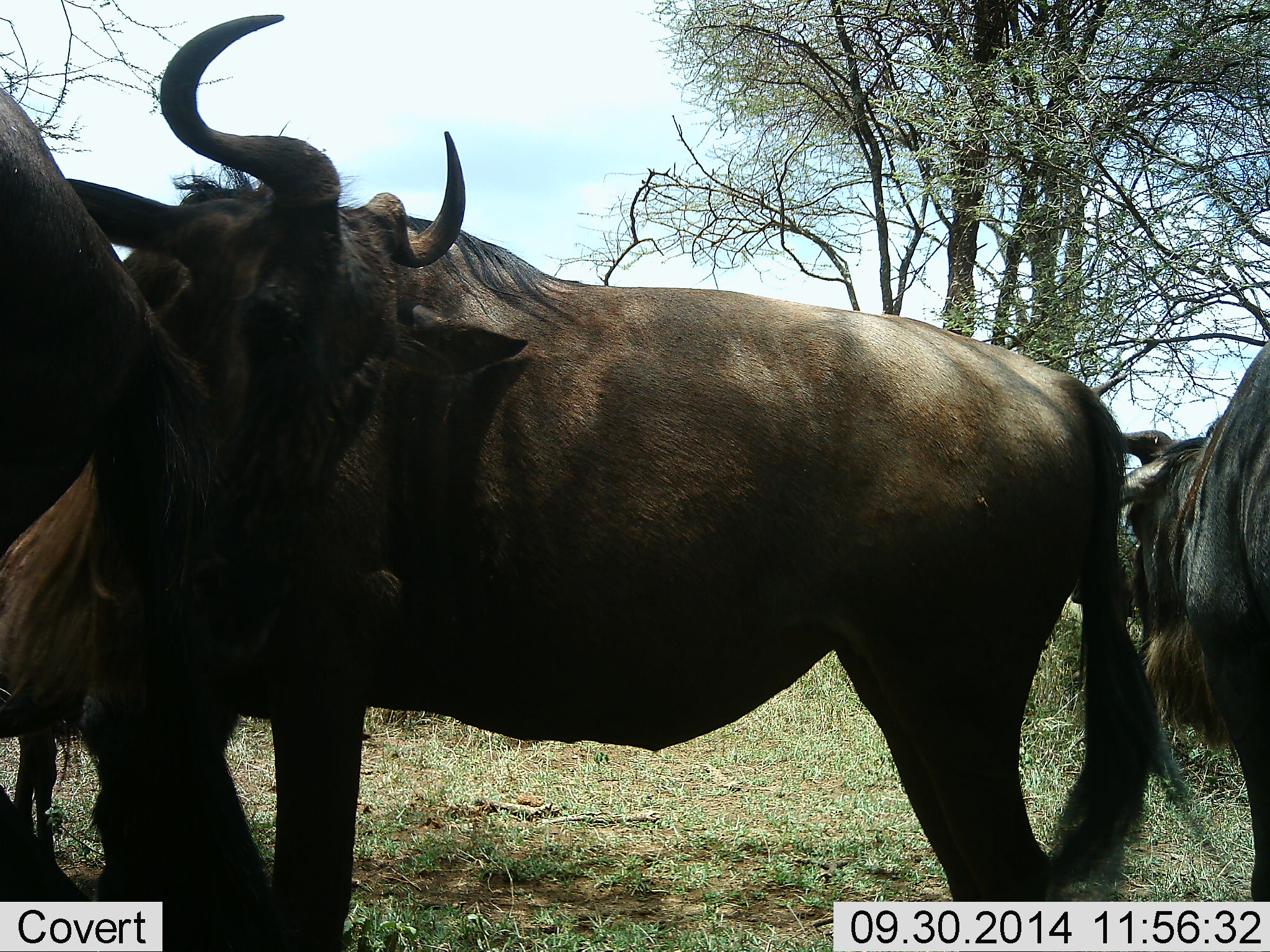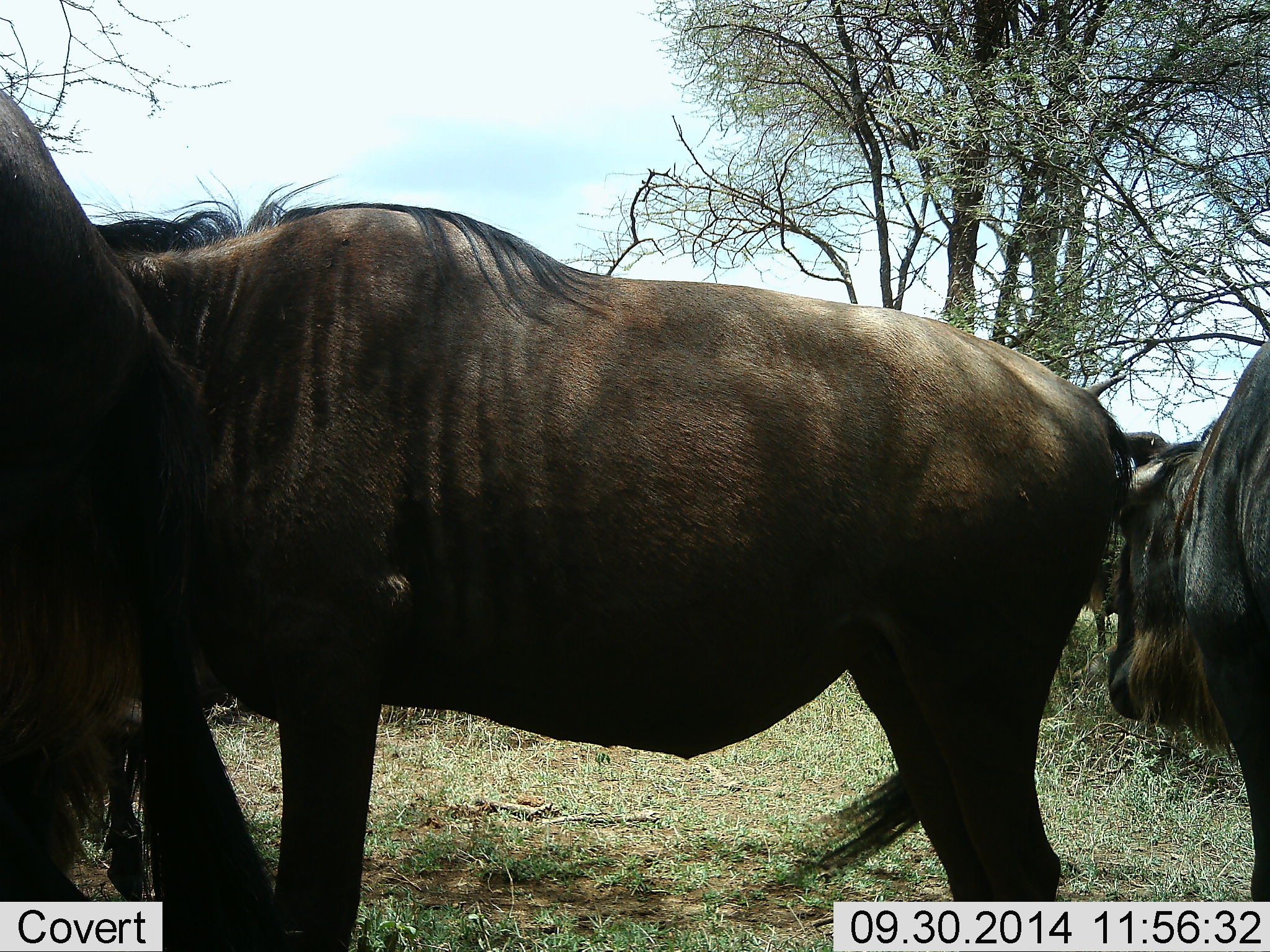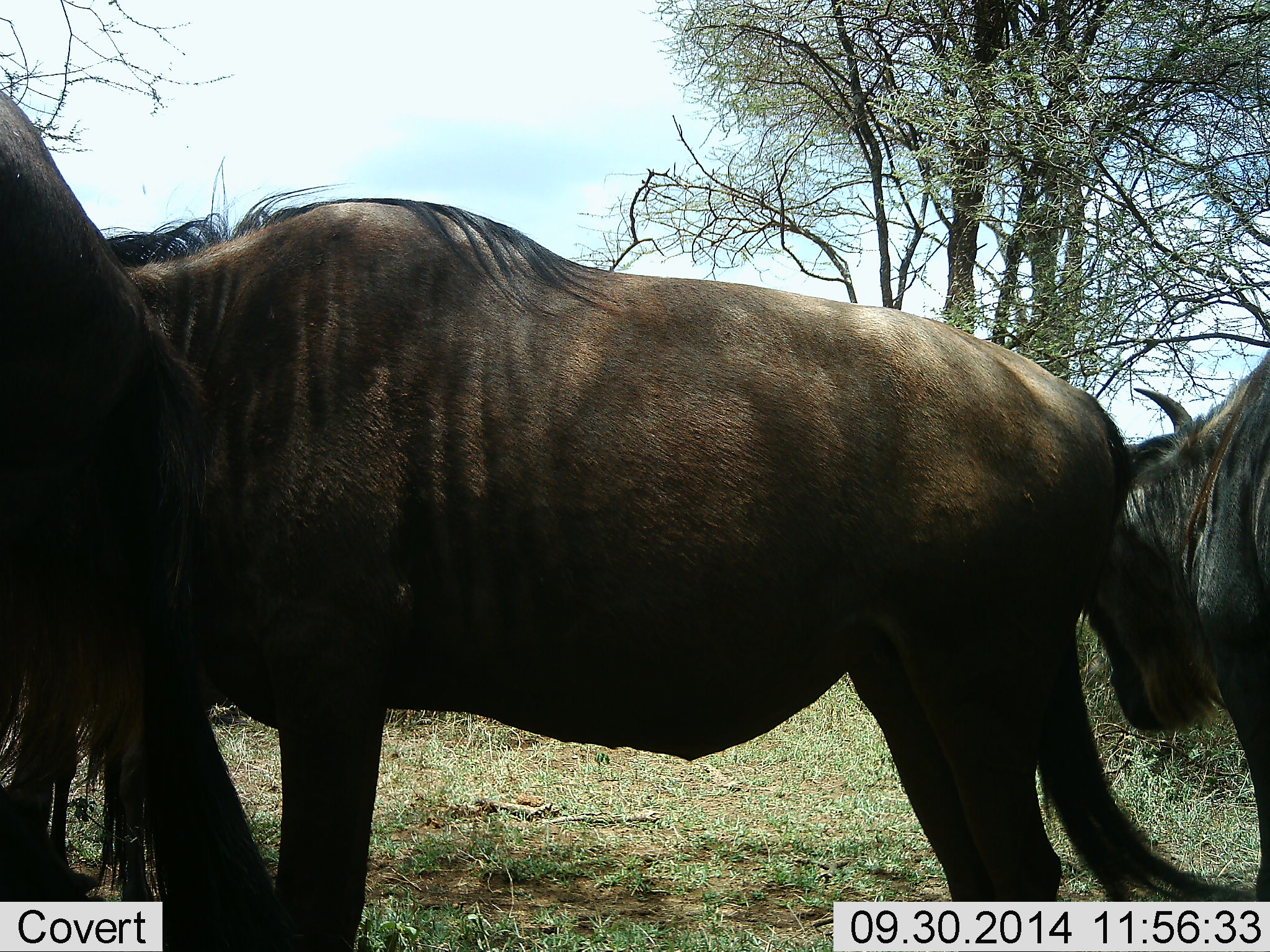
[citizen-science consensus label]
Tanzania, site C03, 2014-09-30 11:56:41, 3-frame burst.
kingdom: Animalia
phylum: Chordata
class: Mammalia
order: Artiodactyla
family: Bovidae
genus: Connochaetes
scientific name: Connochaetes taurinus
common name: blue wildebeest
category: wildebeest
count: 3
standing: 90%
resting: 0%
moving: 0%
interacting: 10%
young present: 0%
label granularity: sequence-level